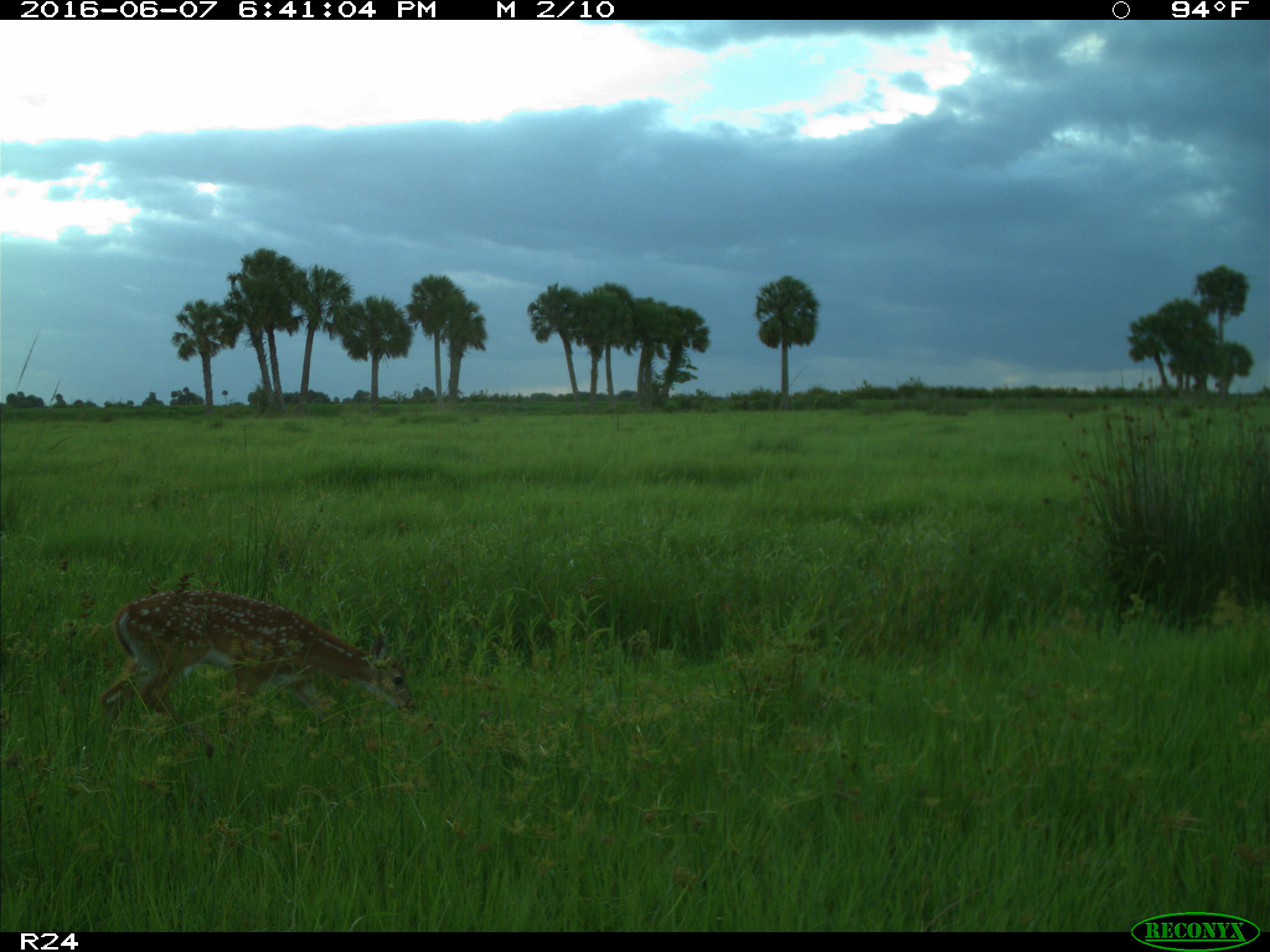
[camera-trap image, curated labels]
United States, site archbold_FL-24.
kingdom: Animalia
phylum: Chordata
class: Mammalia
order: Artiodactyla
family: Cervidae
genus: Odocoileus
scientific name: Odocoileus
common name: deer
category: unidentified deer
Unidentified deer (deer) (Odocoileus).